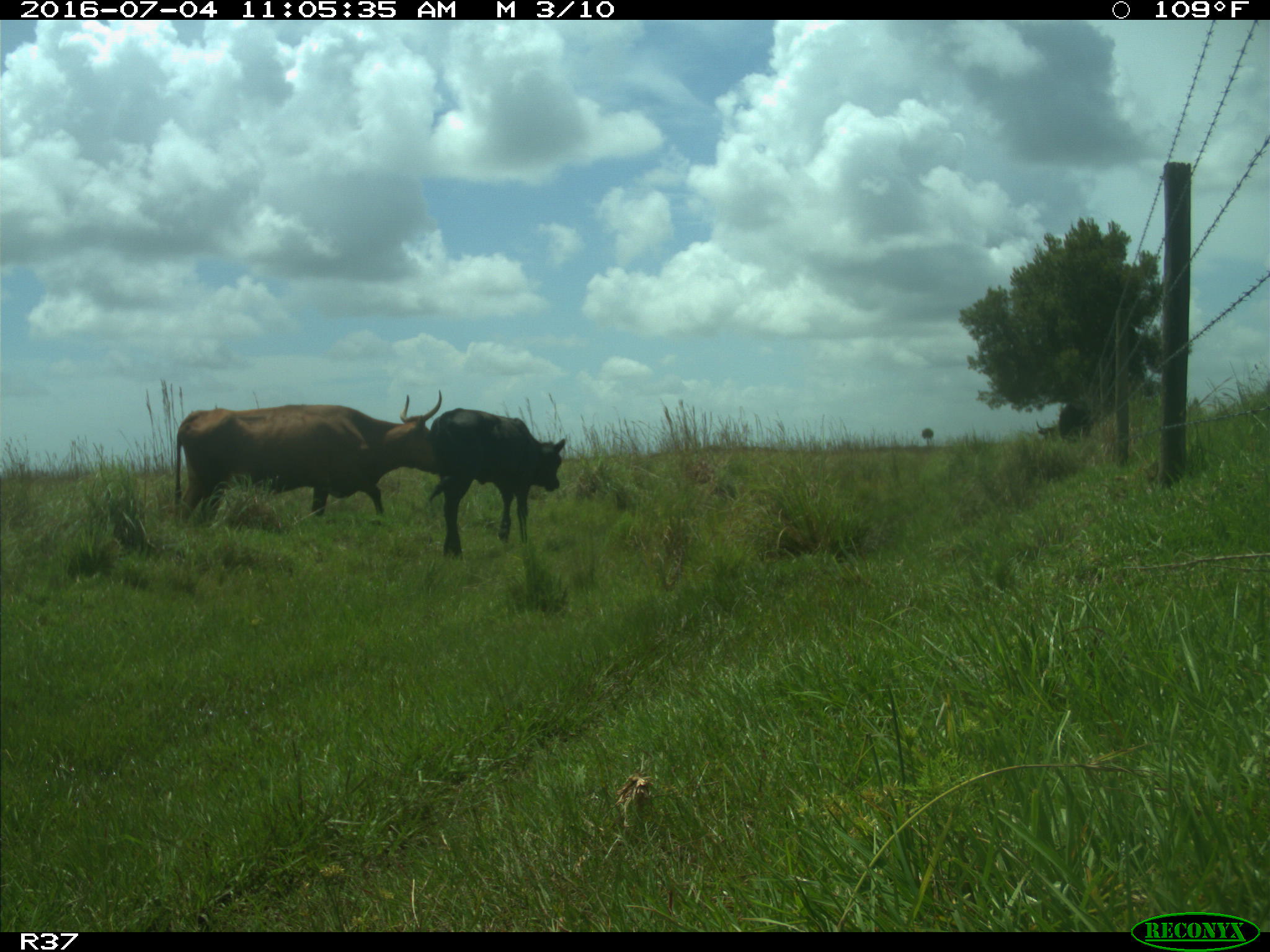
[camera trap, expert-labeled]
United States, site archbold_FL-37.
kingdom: Animalia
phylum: Chordata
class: Mammalia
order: Artiodactyla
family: Bovidae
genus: Bos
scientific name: Bos taurus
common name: domestic cow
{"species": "Bos taurus (domestic cow)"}